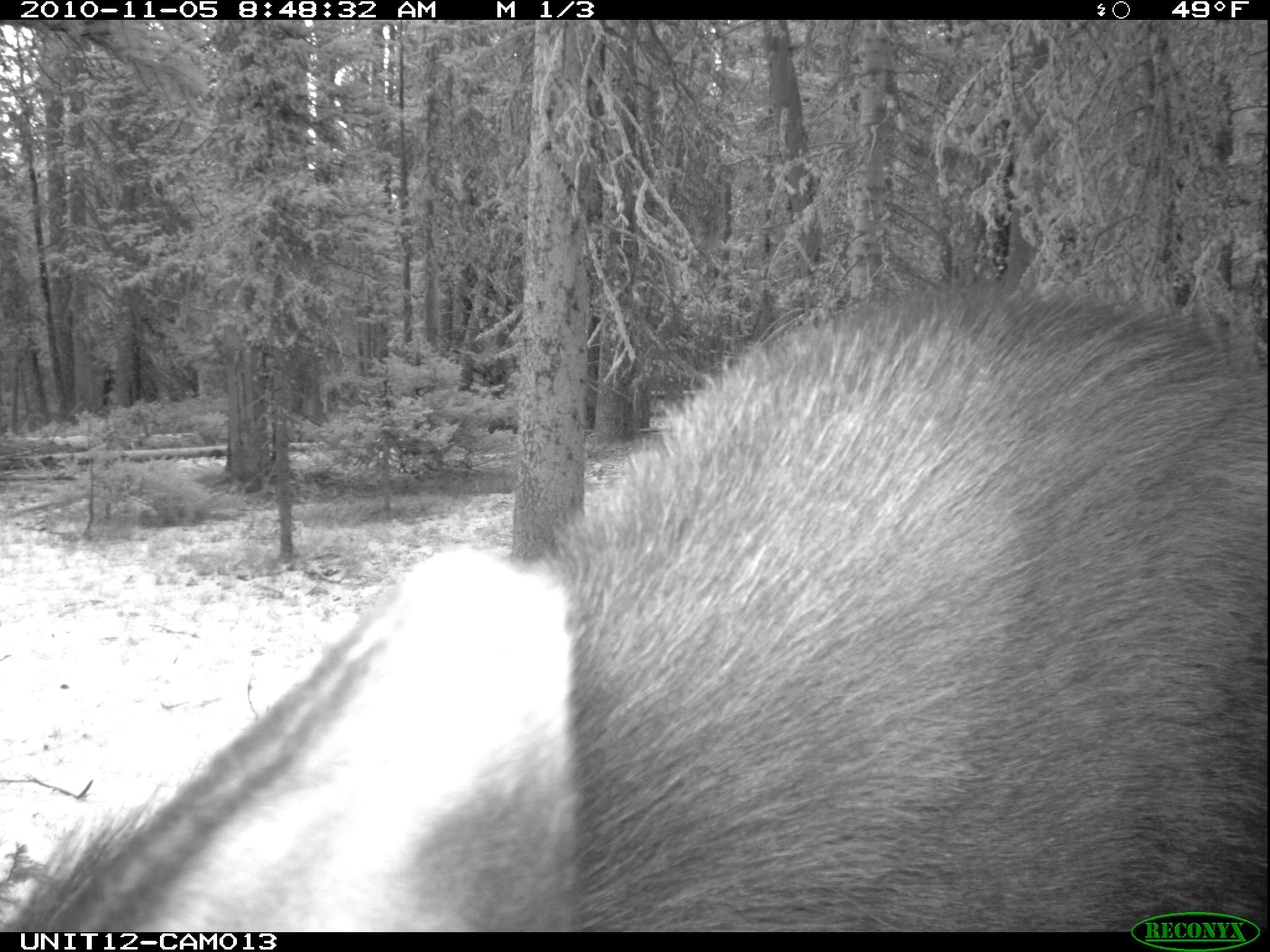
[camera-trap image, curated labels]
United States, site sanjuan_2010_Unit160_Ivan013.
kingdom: Animalia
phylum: Chordata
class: Mammalia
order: Artiodactyla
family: Cervidae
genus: Alces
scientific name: Alces alces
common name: moose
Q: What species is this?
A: Alces alces (moose).